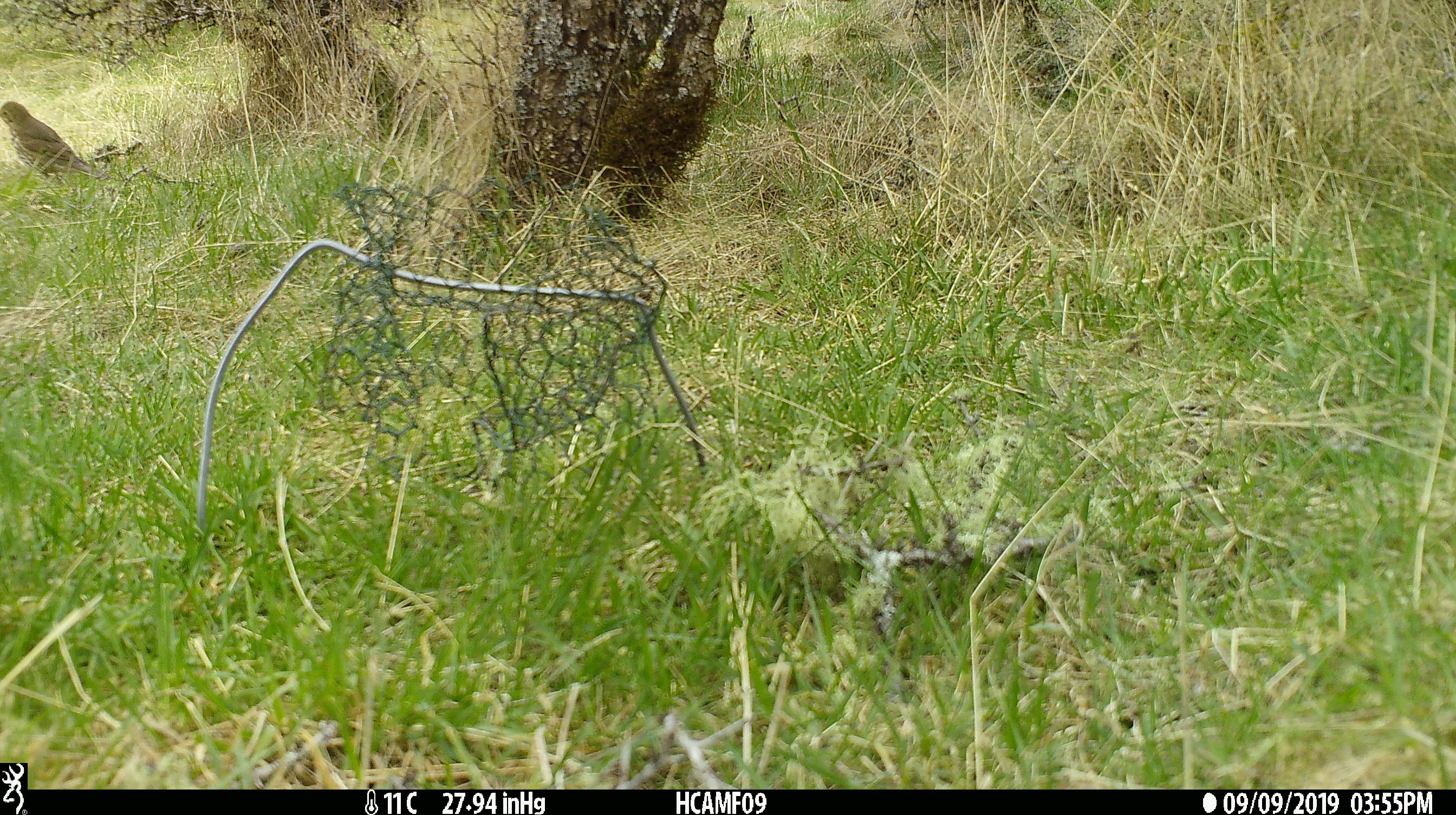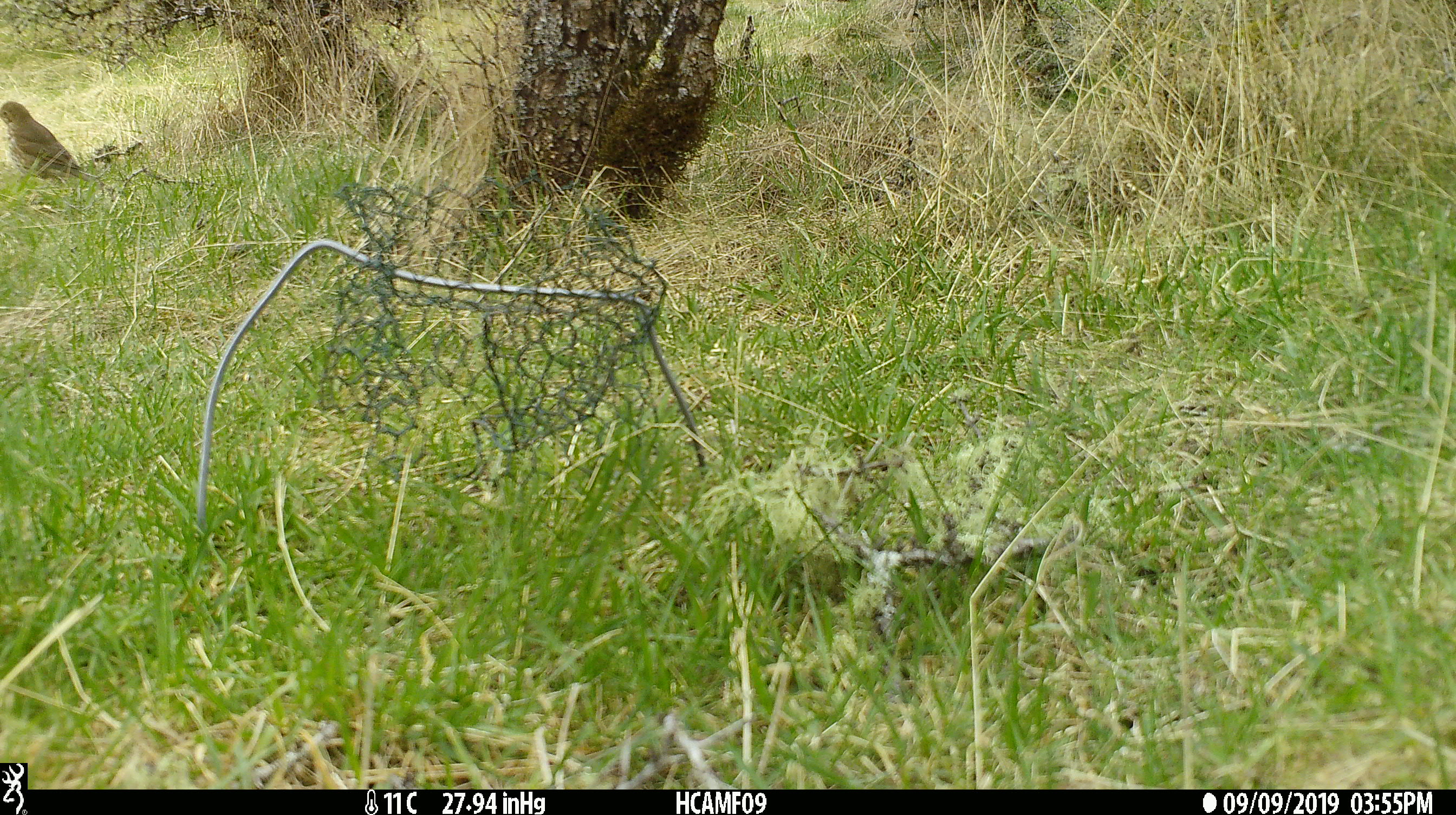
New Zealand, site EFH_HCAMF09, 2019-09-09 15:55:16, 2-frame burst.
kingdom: Animalia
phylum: Chordata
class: Aves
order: Passeriformes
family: Turdidae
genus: Turdus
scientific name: Turdus philomelos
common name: song thrush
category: thrush